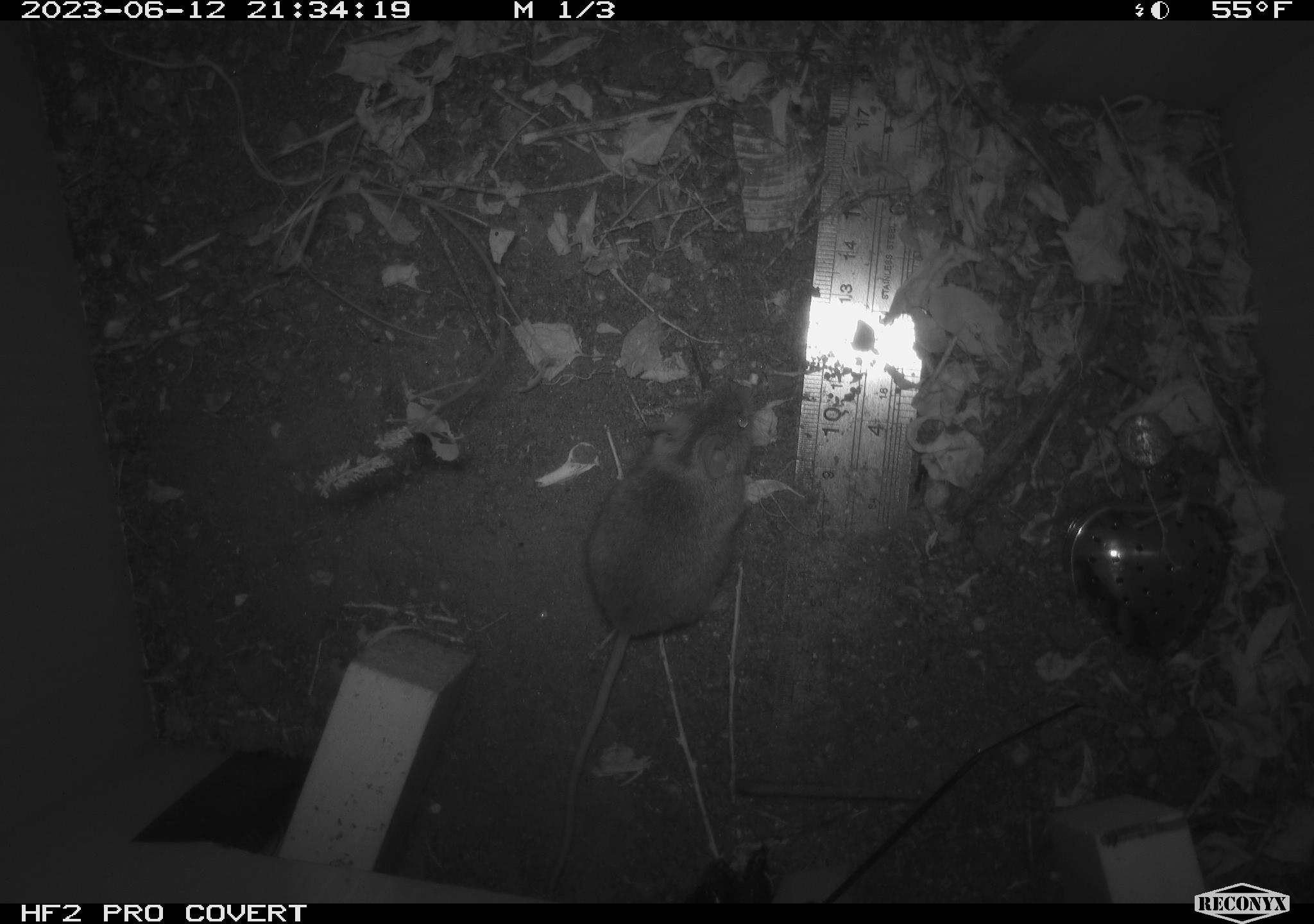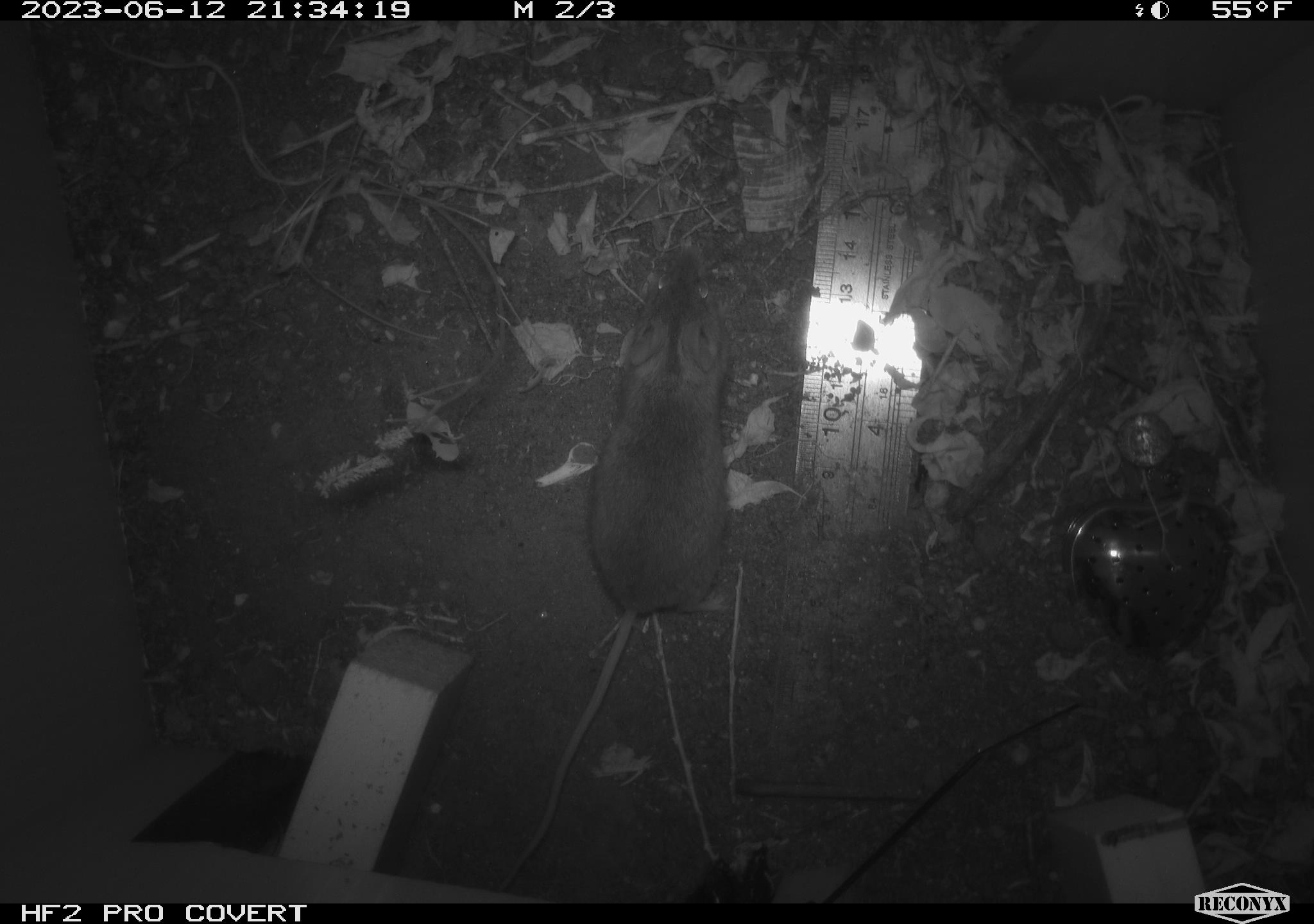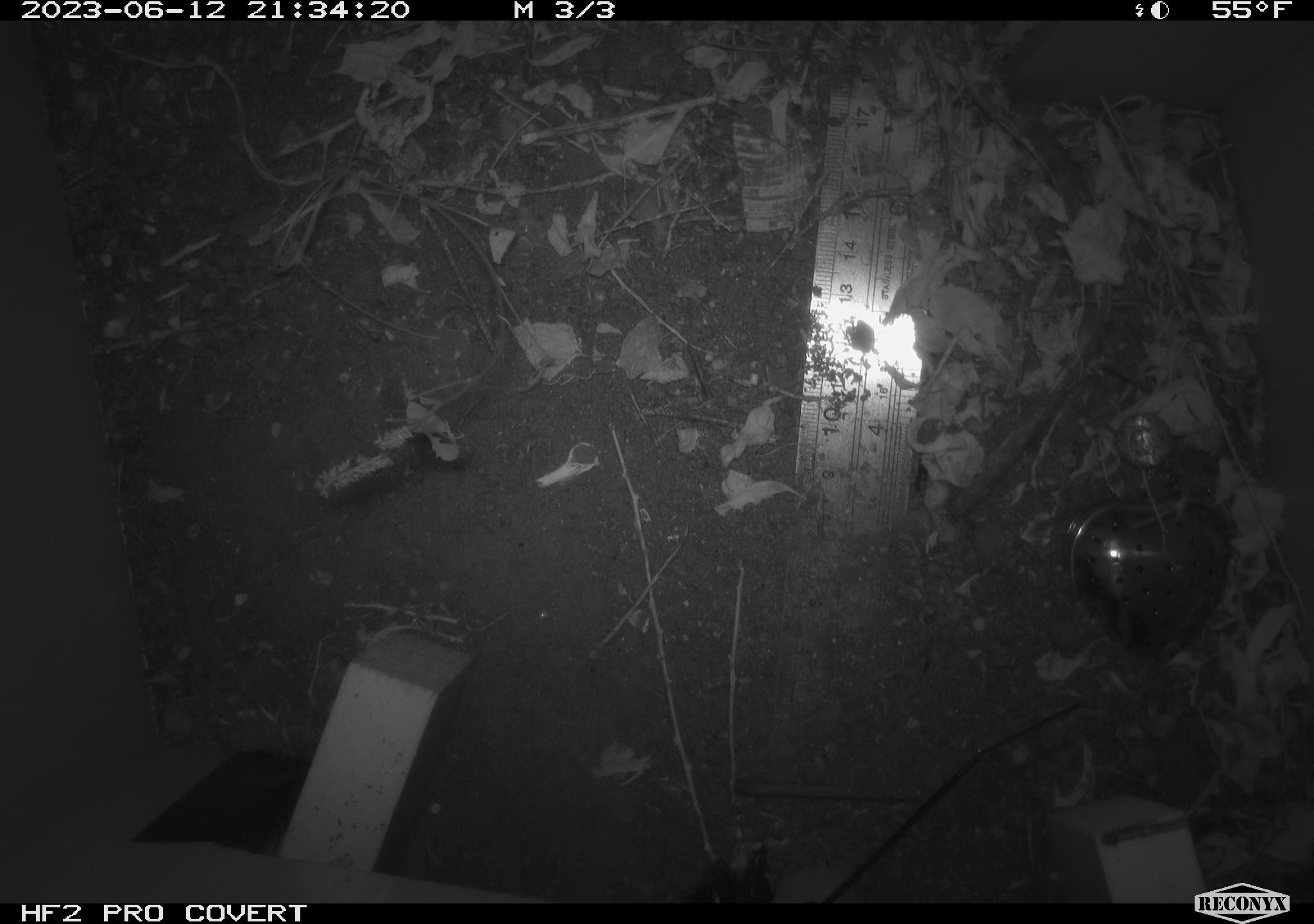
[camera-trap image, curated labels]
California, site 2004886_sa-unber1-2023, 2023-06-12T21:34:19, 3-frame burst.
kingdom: Animalia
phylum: Chordata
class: Mammalia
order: Rodentia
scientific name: Rodentia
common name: mouse species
Mouse species (Rodentia).